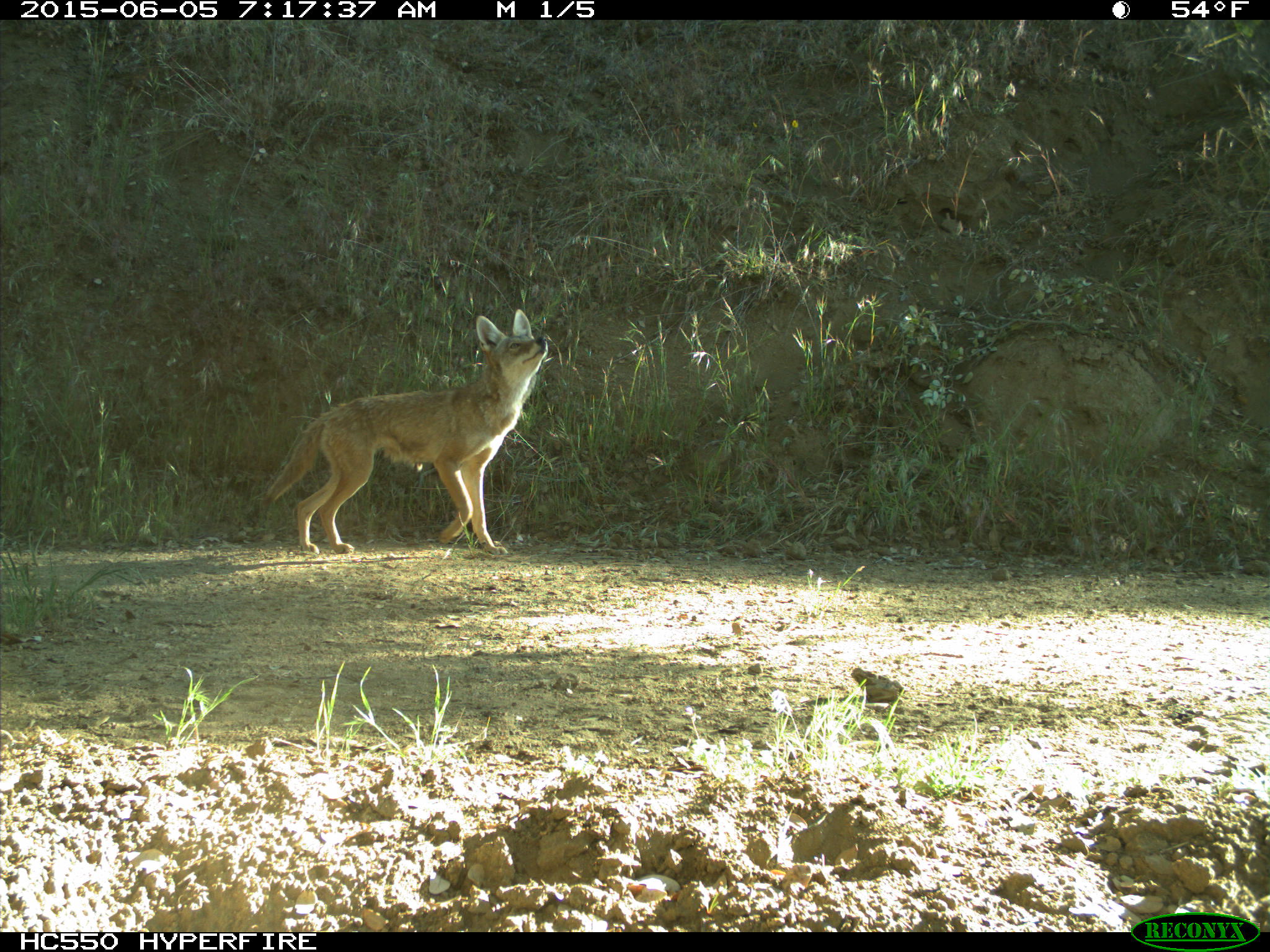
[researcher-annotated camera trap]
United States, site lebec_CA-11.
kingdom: Animalia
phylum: Chordata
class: Mammalia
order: Carnivora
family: Canidae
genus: Canis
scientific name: Canis latrans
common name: coyote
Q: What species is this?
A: Canis latrans (coyote).